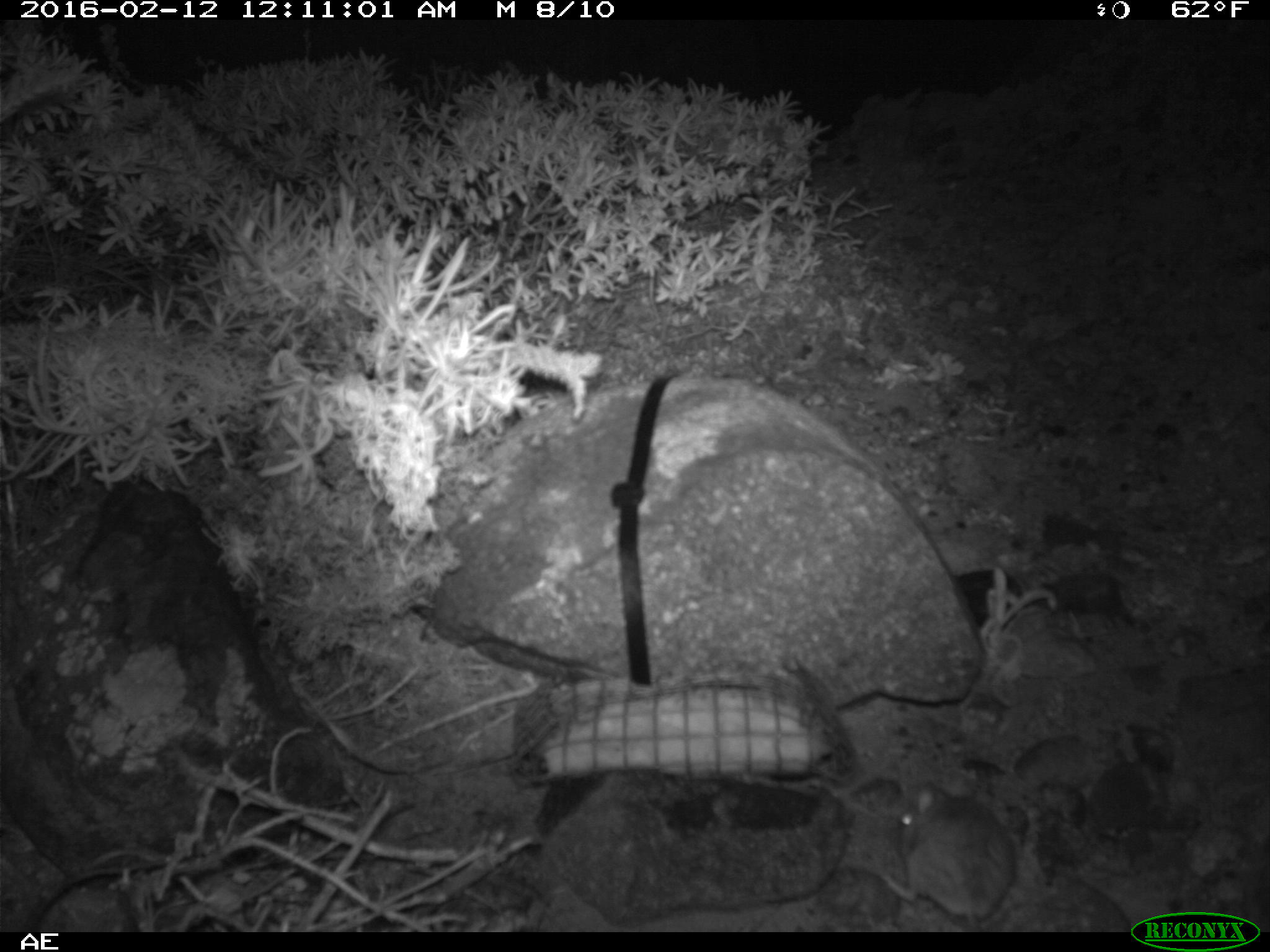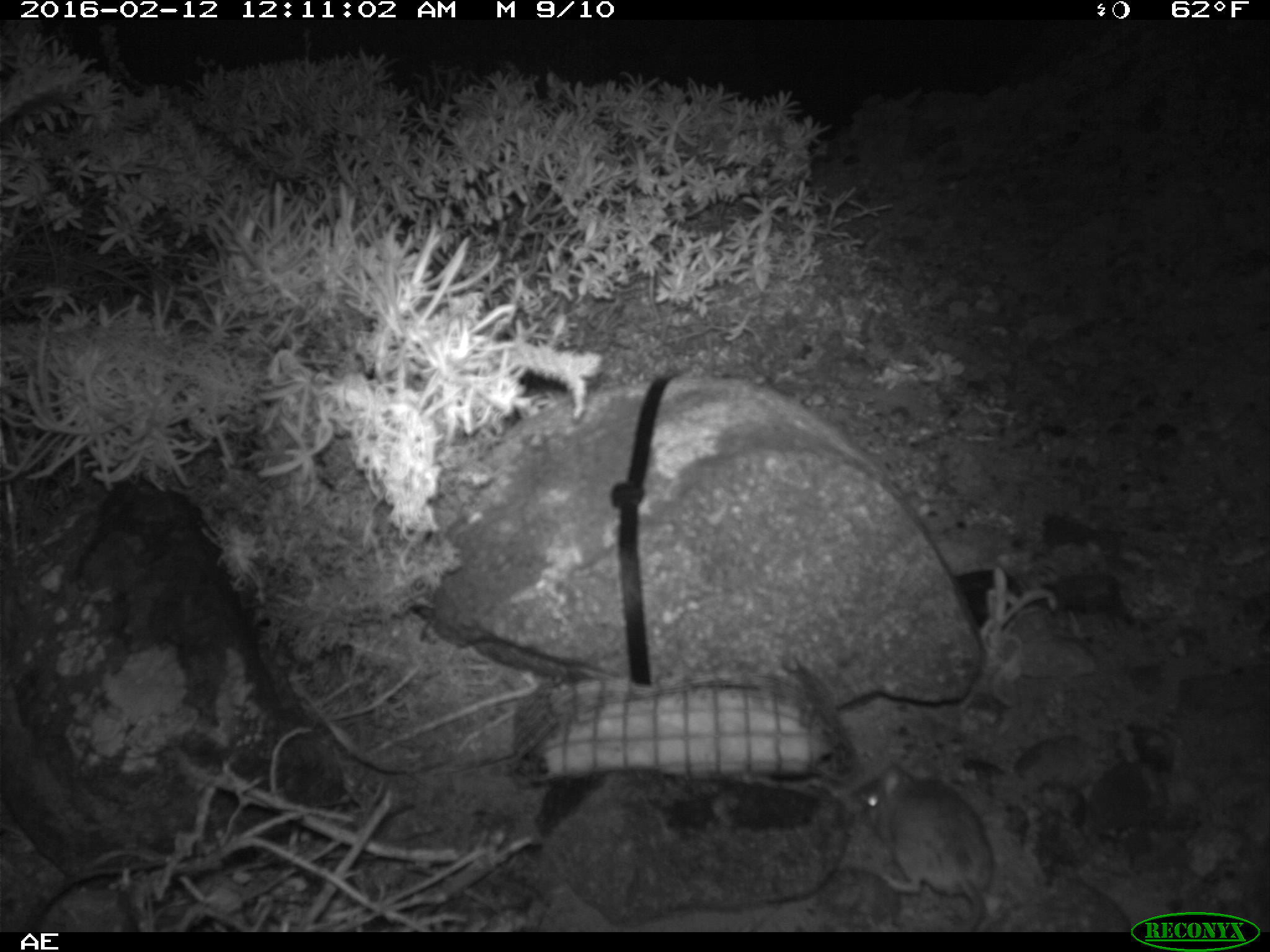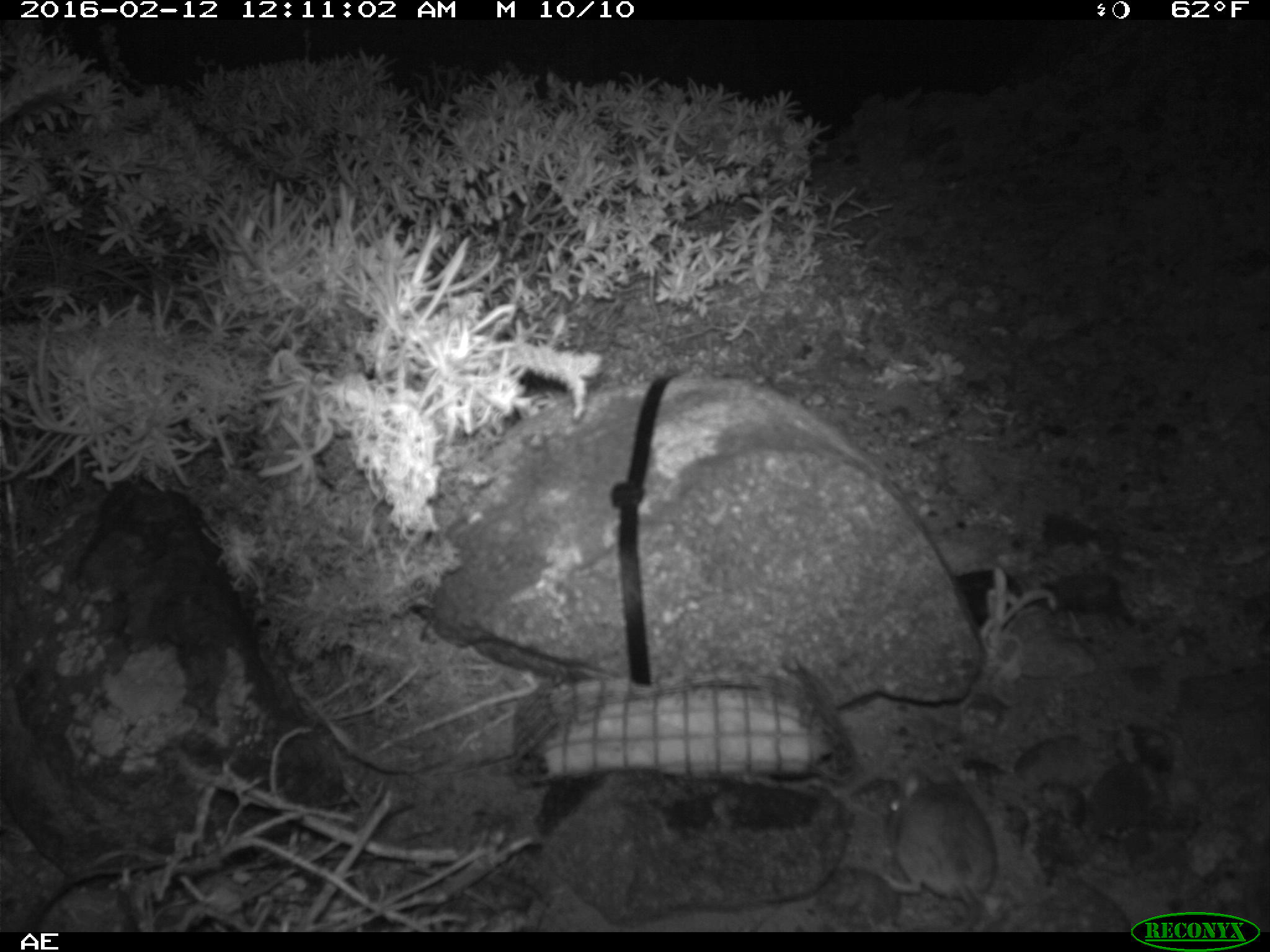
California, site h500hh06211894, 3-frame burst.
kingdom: Animalia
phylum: Chordata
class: Mammalia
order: Rodentia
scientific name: Rodentia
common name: rodent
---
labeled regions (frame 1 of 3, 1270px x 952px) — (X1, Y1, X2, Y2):
rodent: (878, 780, 1017, 930)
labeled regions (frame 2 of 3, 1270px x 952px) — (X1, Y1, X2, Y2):
rodent: (851, 765, 995, 929)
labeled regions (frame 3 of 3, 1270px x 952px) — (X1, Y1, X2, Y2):
rodent: (876, 764, 998, 929)